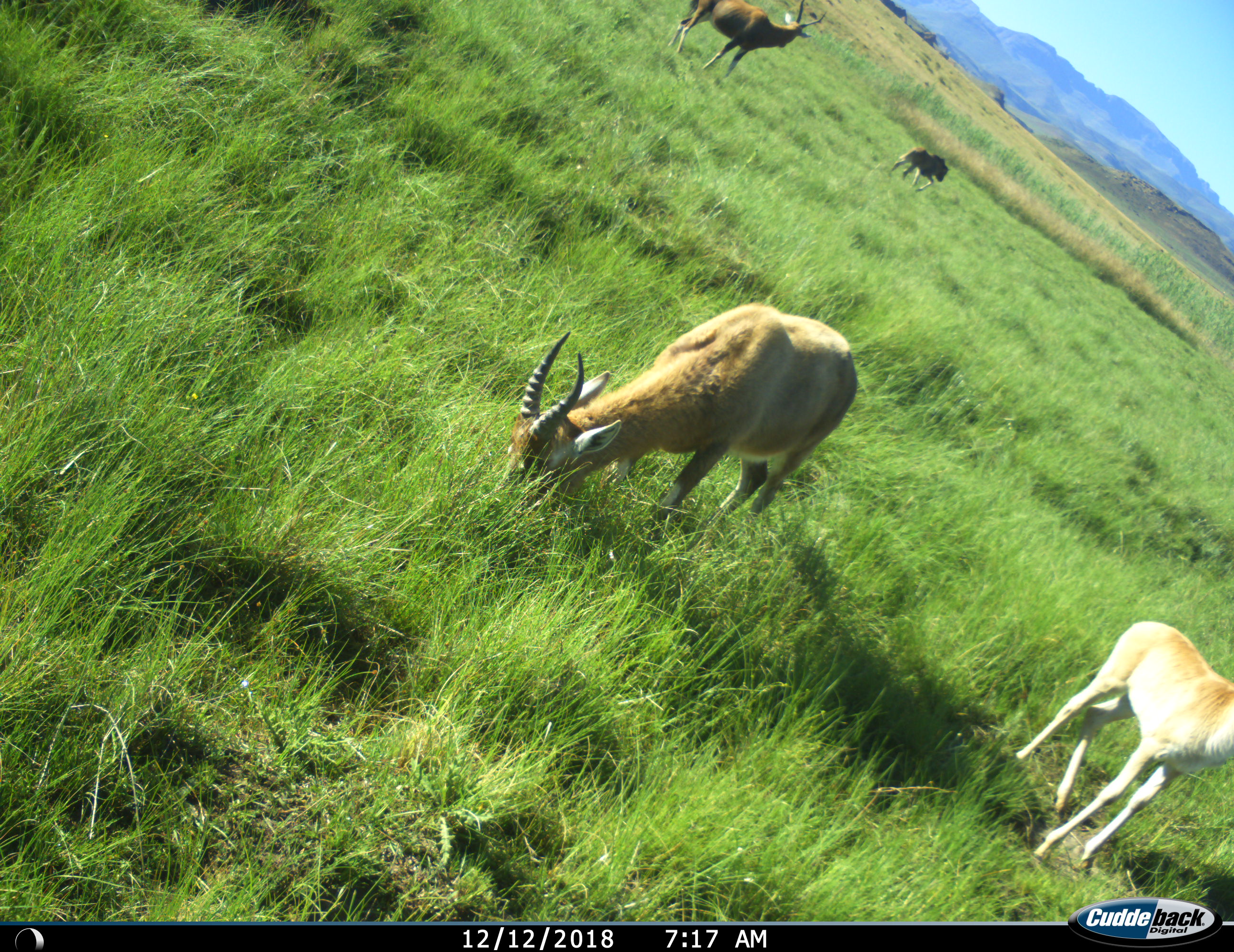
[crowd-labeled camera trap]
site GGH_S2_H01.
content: unidentified animal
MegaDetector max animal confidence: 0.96